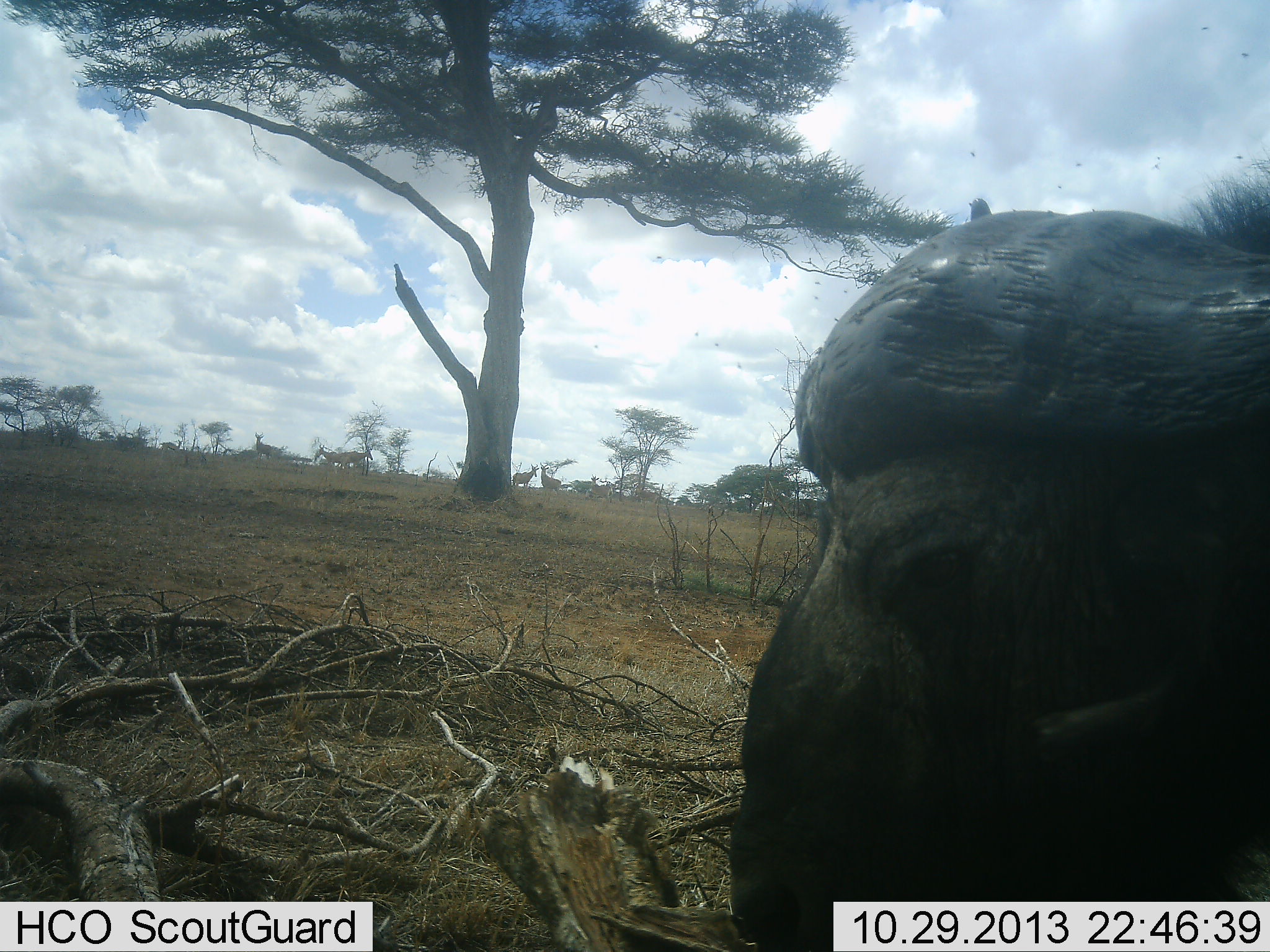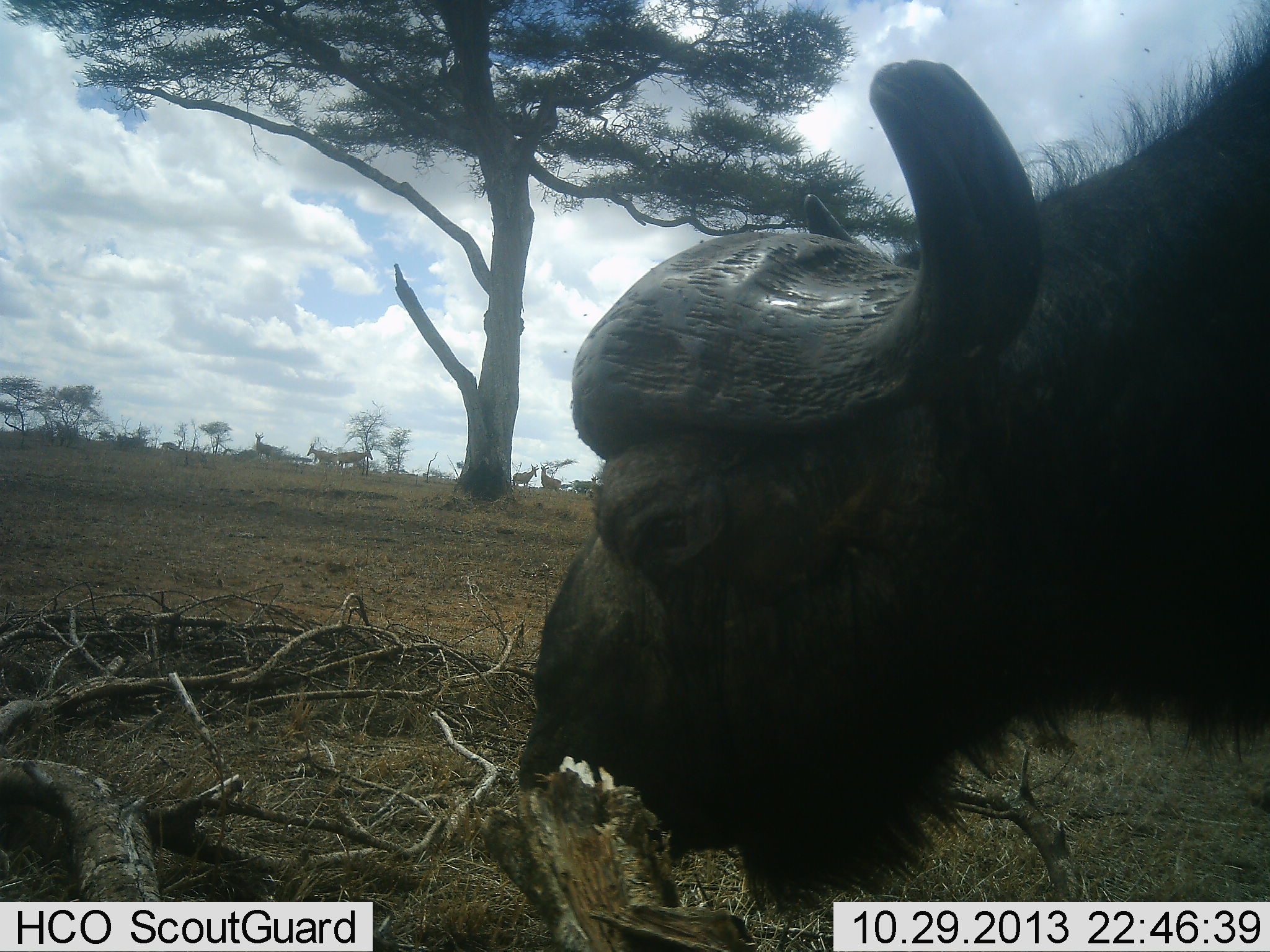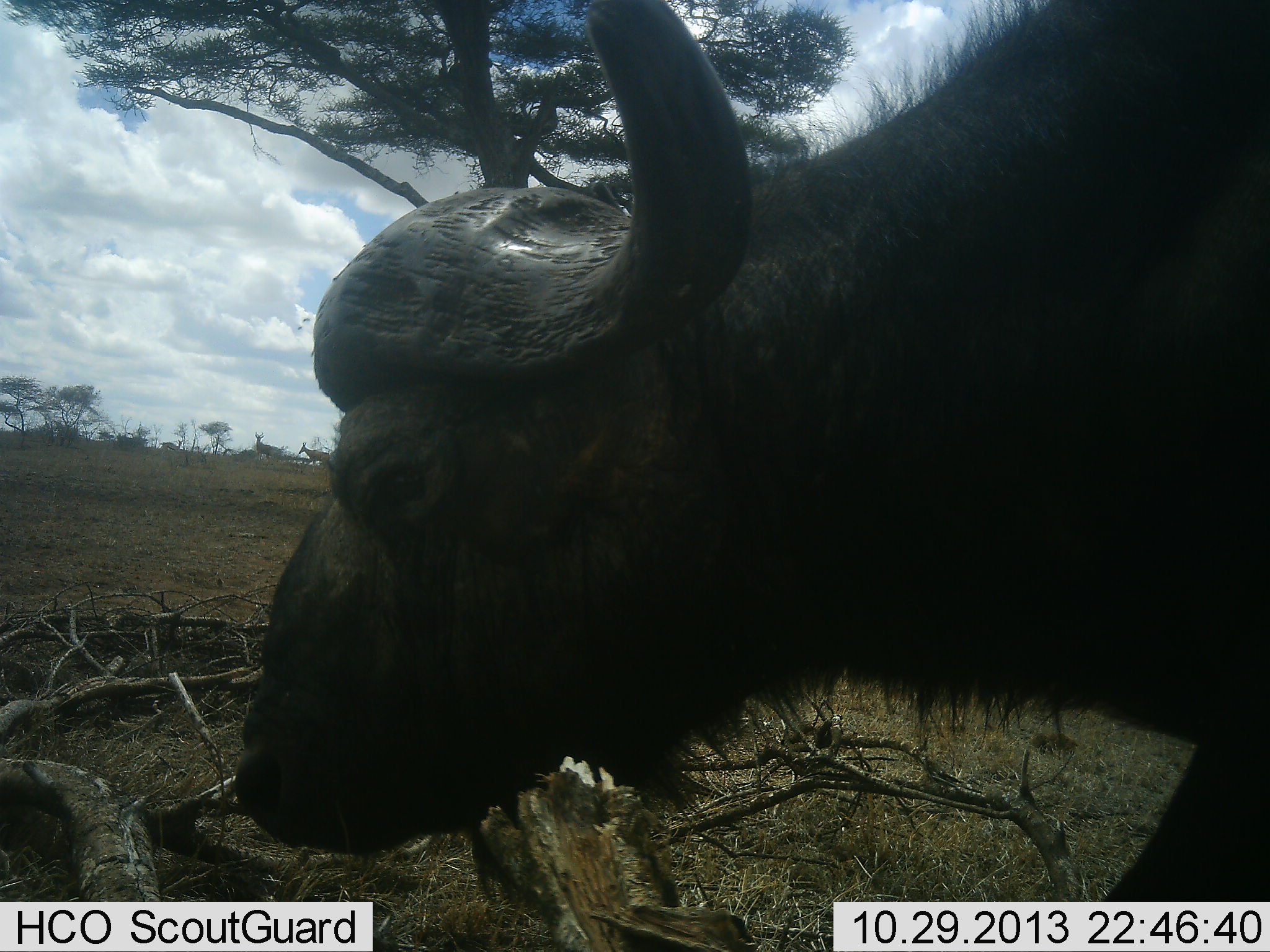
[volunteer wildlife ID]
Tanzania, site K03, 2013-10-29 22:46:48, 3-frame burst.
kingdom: Animalia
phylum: Chordata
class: Mammalia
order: Artiodactyla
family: Bovidae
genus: Syncerus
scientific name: Syncerus caffer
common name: cape buffalo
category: buffalo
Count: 1.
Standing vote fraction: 17%.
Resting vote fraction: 0%.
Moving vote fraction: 63%.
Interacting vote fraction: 0%.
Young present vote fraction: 0%.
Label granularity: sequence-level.